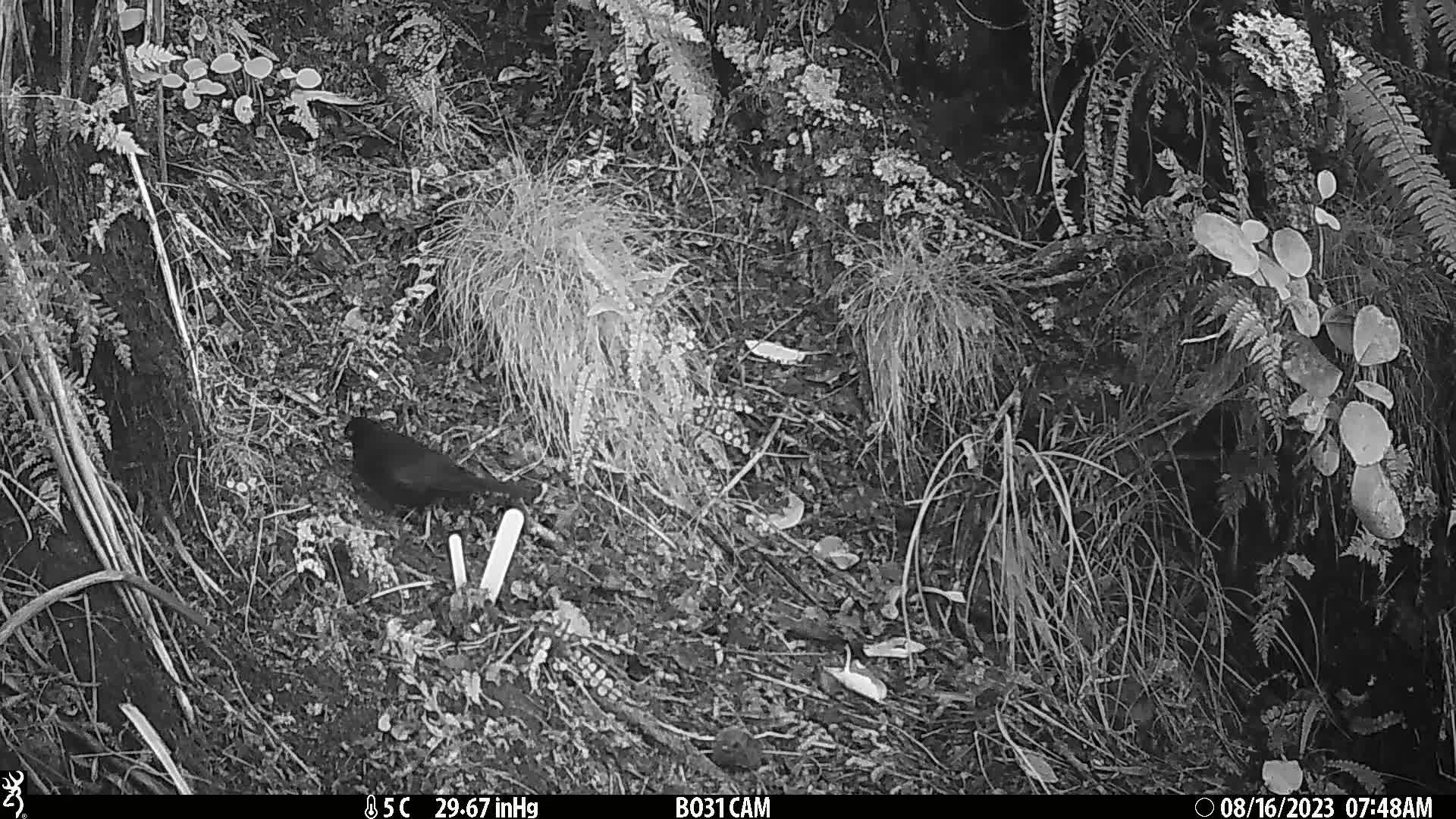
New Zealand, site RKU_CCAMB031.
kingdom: Animalia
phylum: Chordata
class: Aves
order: Passeriformes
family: Turdidae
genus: Turdus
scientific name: Turdus merula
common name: eurasian blackbird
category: blackbird